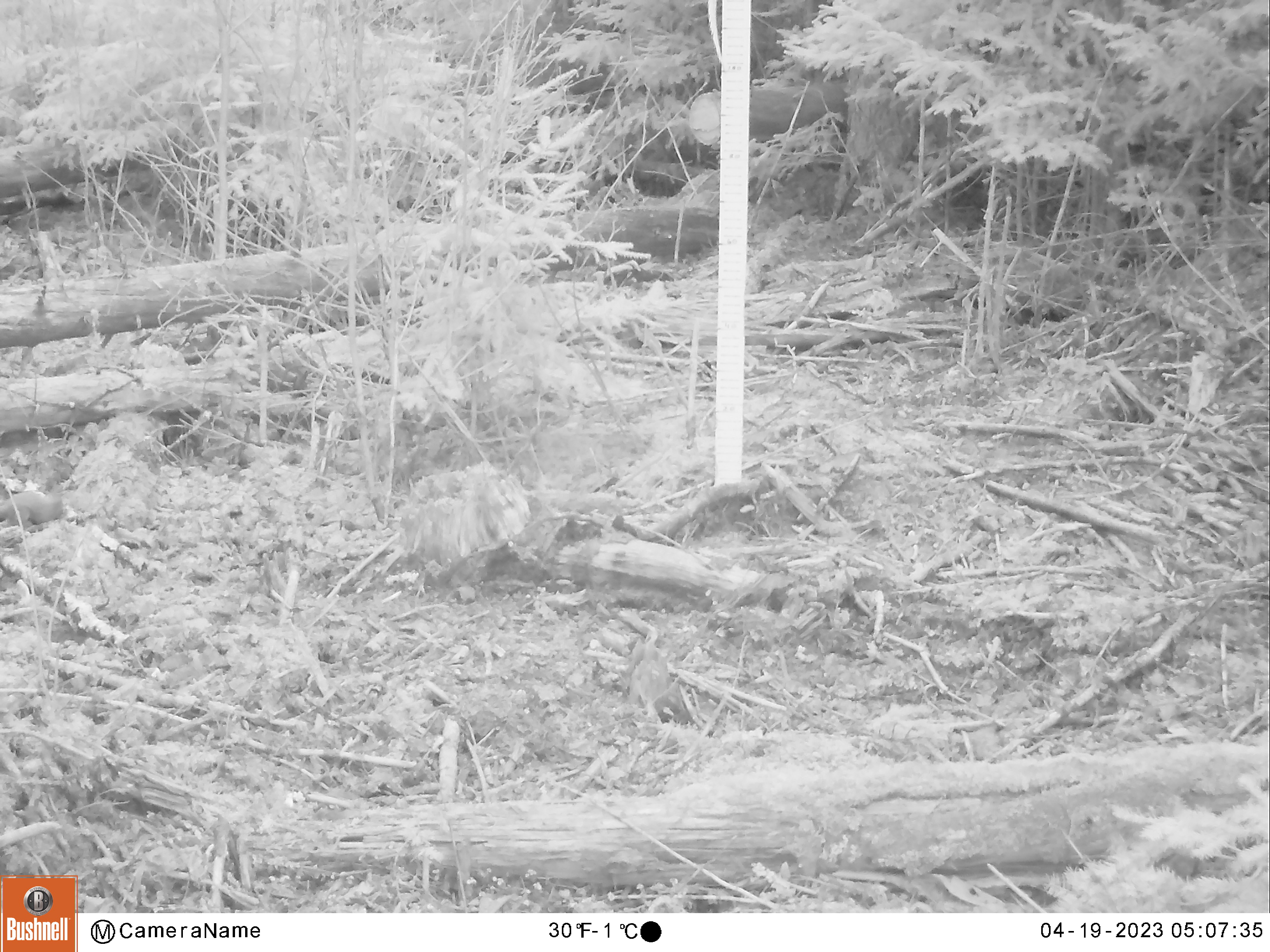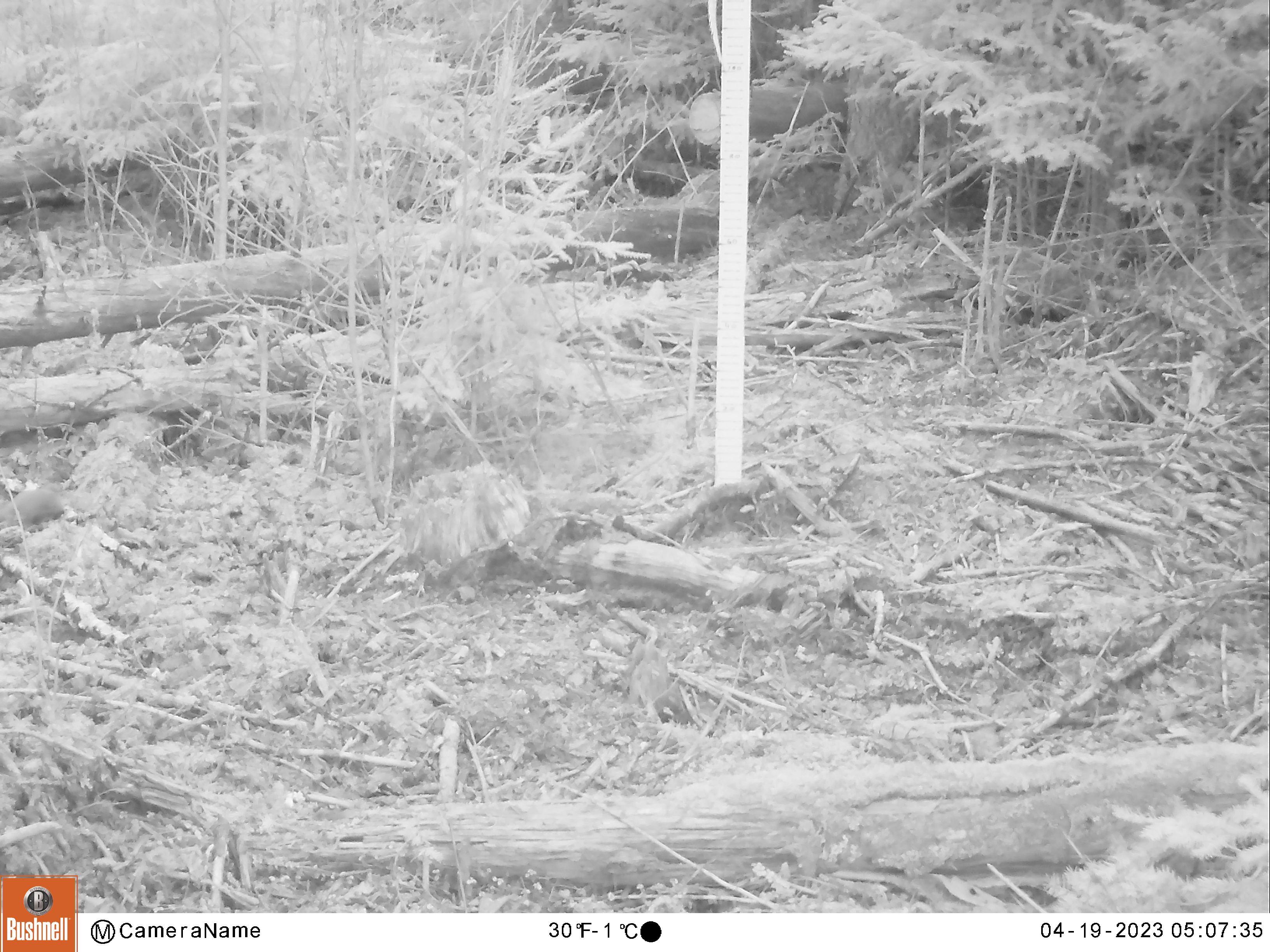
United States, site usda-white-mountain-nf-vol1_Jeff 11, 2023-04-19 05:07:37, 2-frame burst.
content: unidentified animal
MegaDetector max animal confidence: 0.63